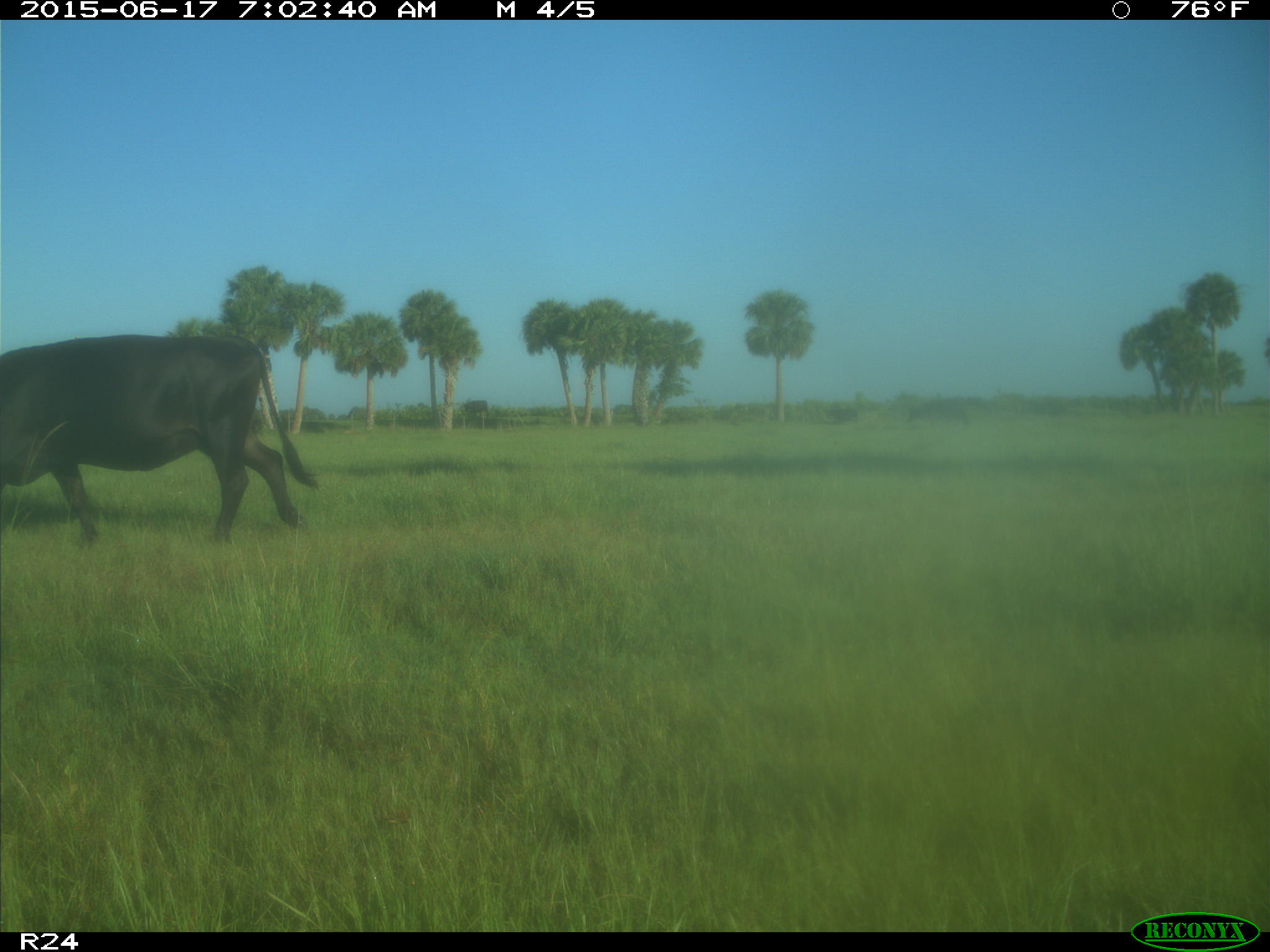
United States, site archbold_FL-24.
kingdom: Animalia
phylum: Chordata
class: Mammalia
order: Artiodactyla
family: Bovidae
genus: Bos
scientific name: Bos taurus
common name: domestic cow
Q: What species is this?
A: Bos taurus (domestic cow).